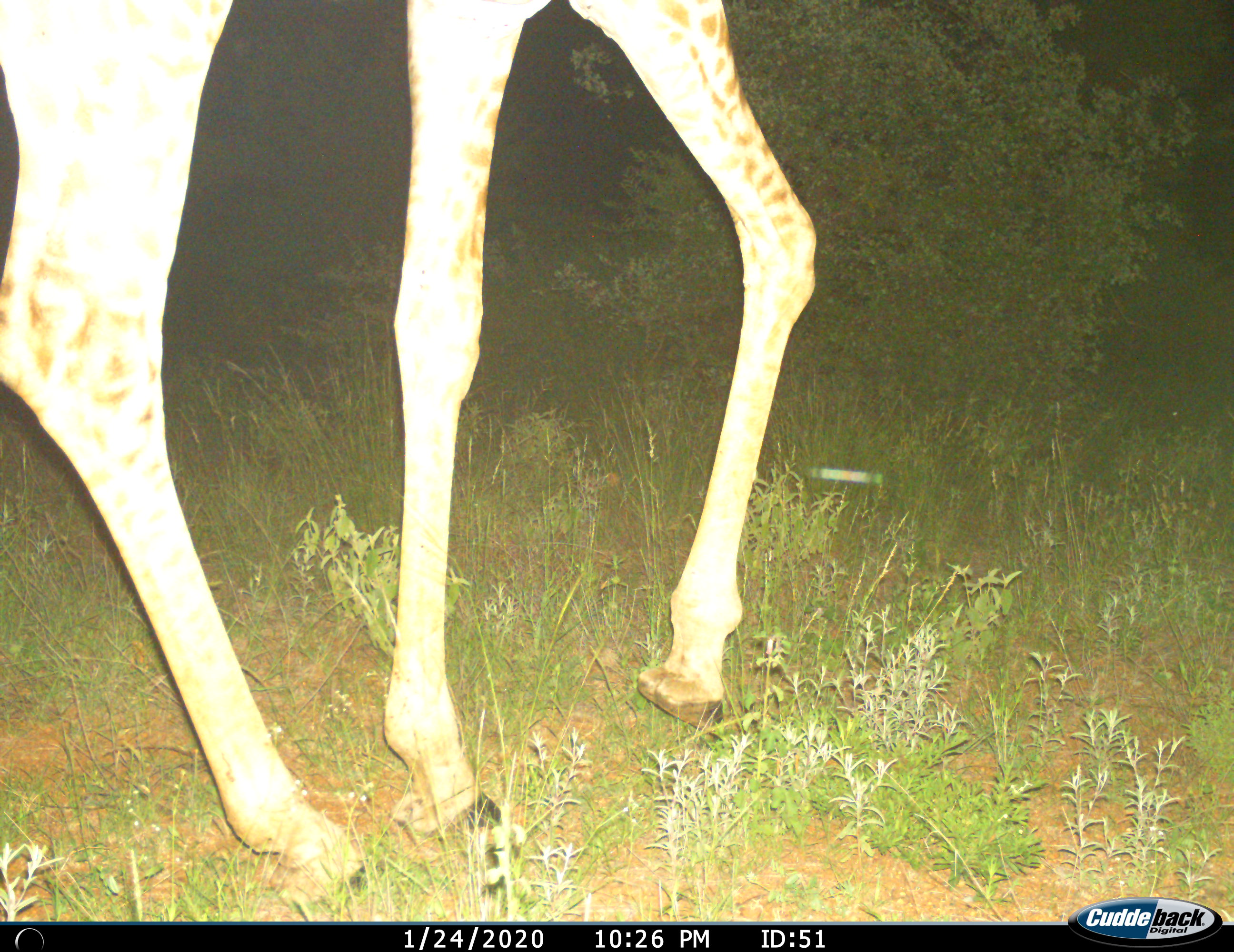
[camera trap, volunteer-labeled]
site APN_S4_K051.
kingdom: Animalia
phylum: Chordata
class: Mammalia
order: Artiodactyla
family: Giraffidae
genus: Giraffa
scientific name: Giraffa camelopardalis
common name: giraffe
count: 1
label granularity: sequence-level